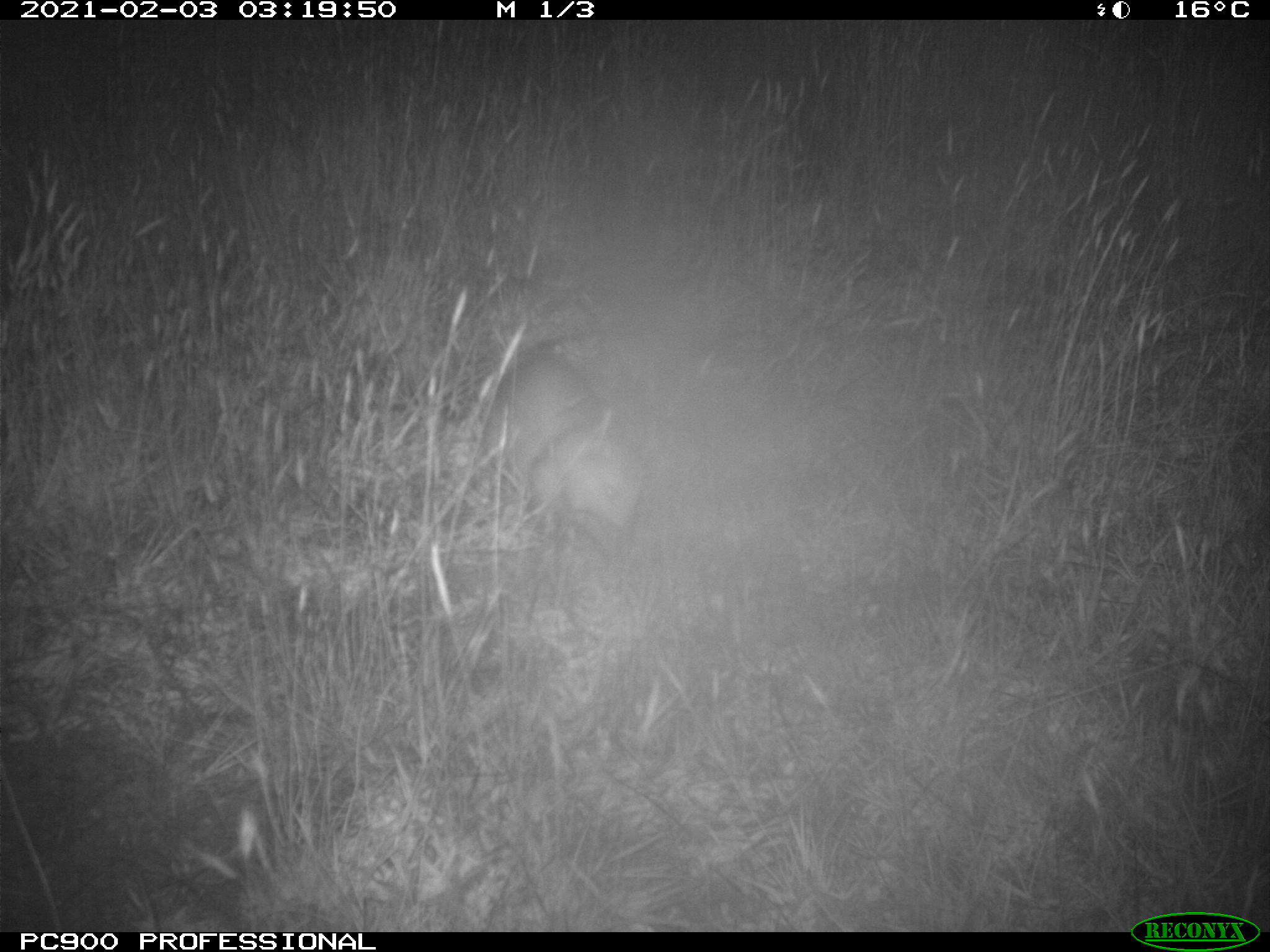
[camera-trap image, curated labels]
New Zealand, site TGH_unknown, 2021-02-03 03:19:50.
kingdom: Animalia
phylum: Chordata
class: Mammalia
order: Carnivora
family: Mustelidae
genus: Mustela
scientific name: Mustela furo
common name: ferret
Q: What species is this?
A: Ferret (Mustela furo).